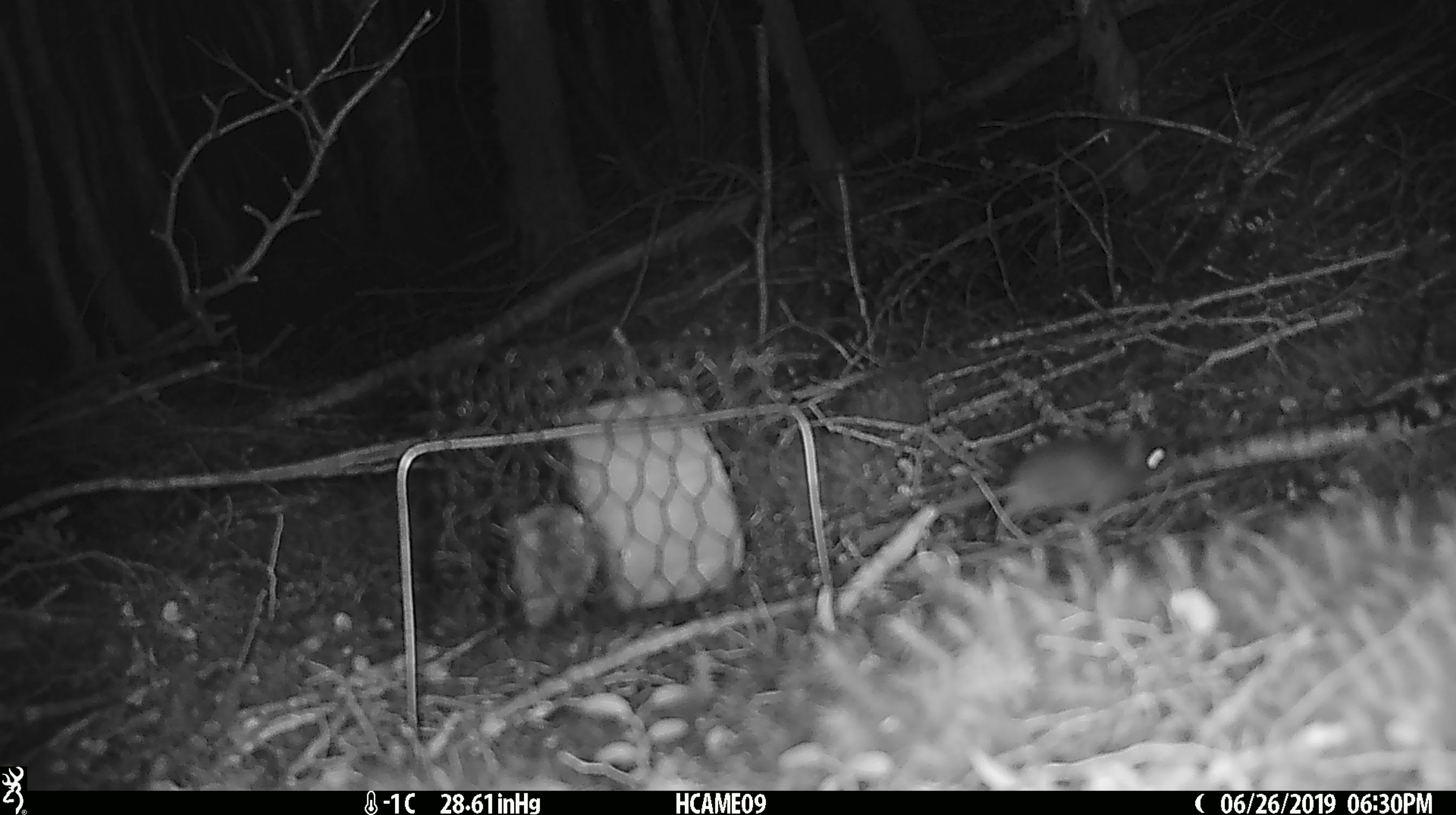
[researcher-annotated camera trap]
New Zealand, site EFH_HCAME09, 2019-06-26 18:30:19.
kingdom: Animalia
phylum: Chordata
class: Mammalia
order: Rodentia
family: Muridae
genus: Mus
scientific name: Mus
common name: mouse